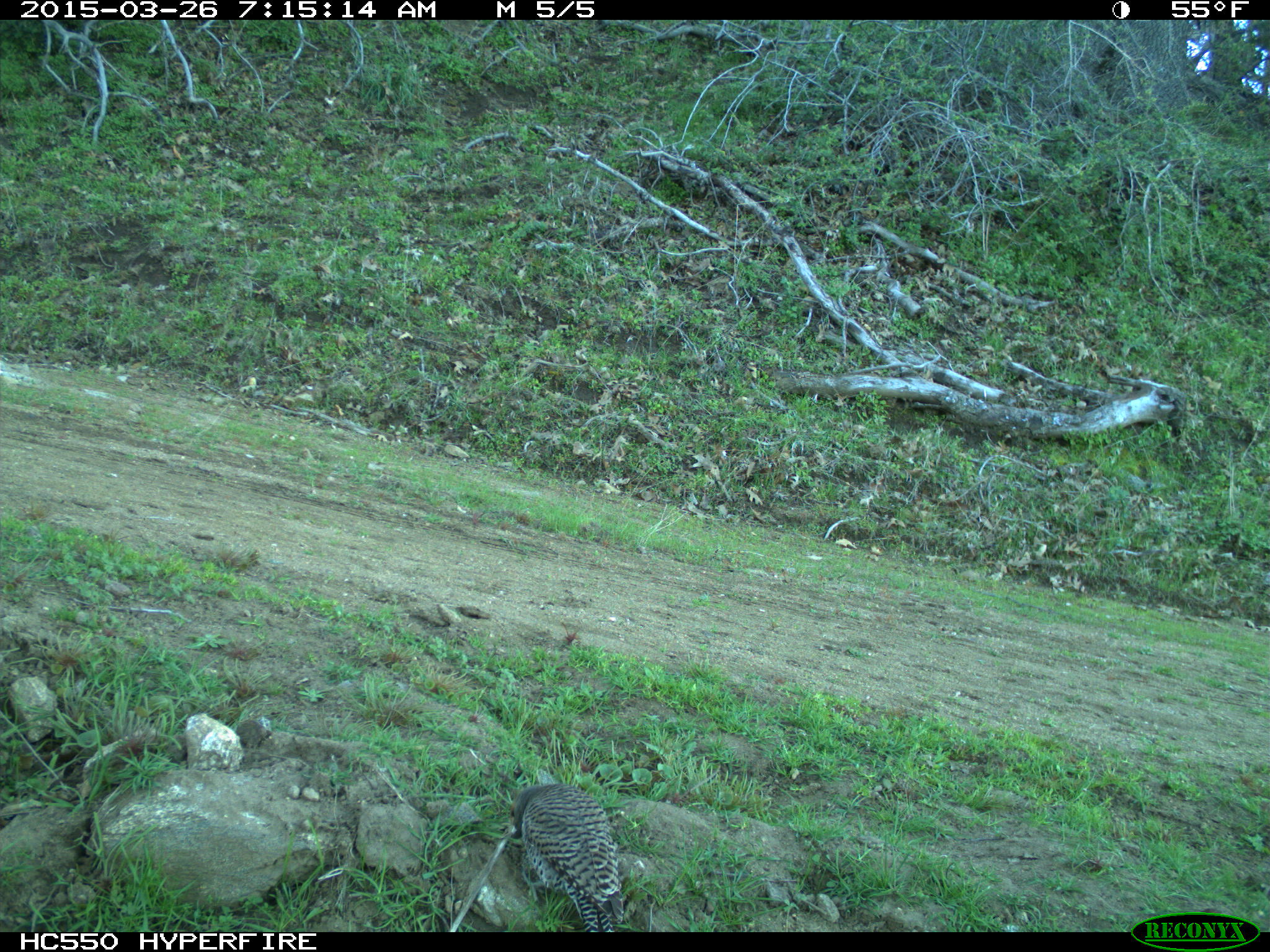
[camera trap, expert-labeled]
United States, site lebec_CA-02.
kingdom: Animalia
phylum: Chordata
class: Aves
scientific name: Aves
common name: birds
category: unidentified bird